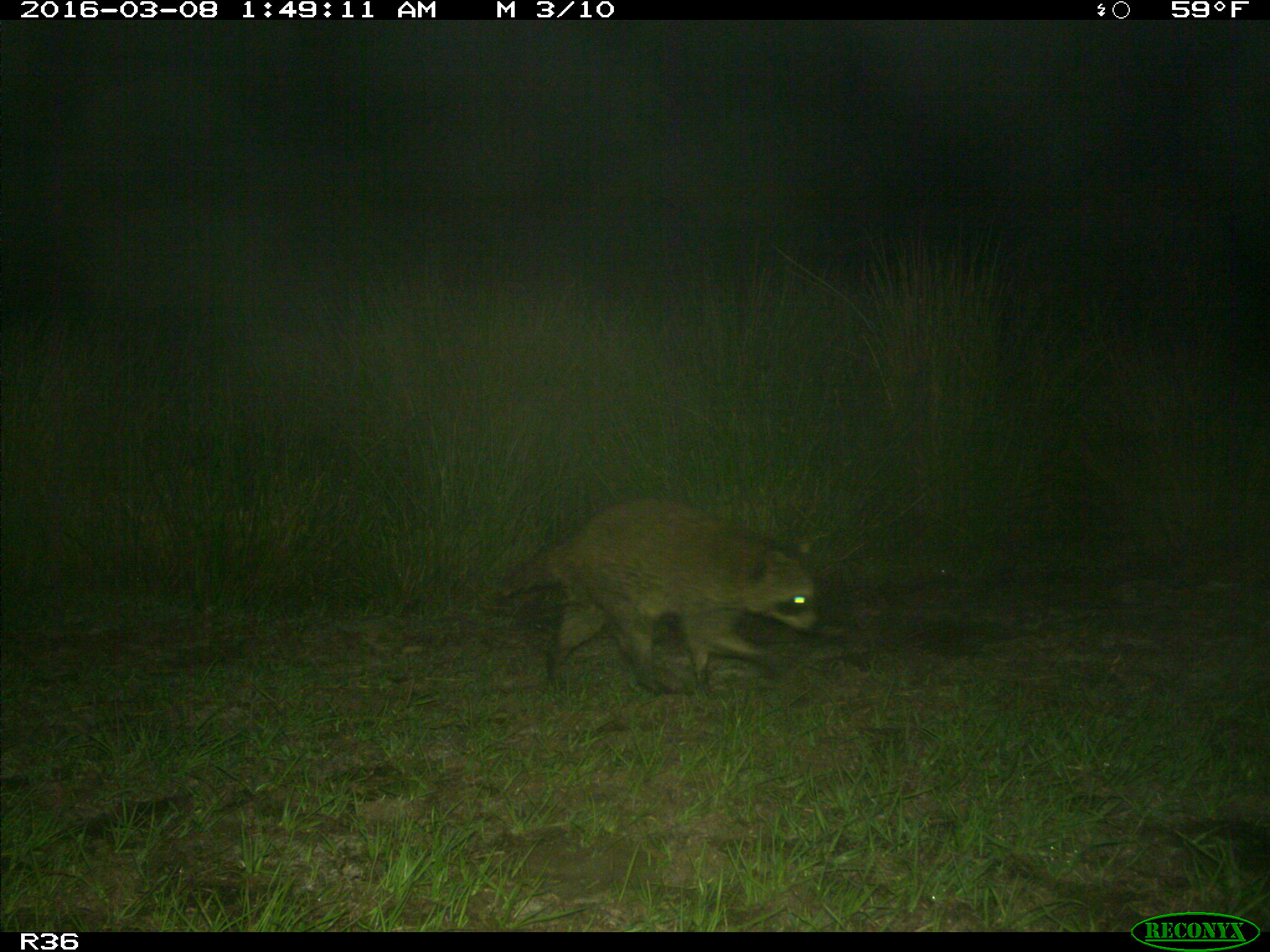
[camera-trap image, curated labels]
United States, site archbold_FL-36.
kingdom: Animalia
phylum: Chordata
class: Mammalia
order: Carnivora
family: Procyonidae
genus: Procyon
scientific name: Procyon lotor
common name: common raccoon